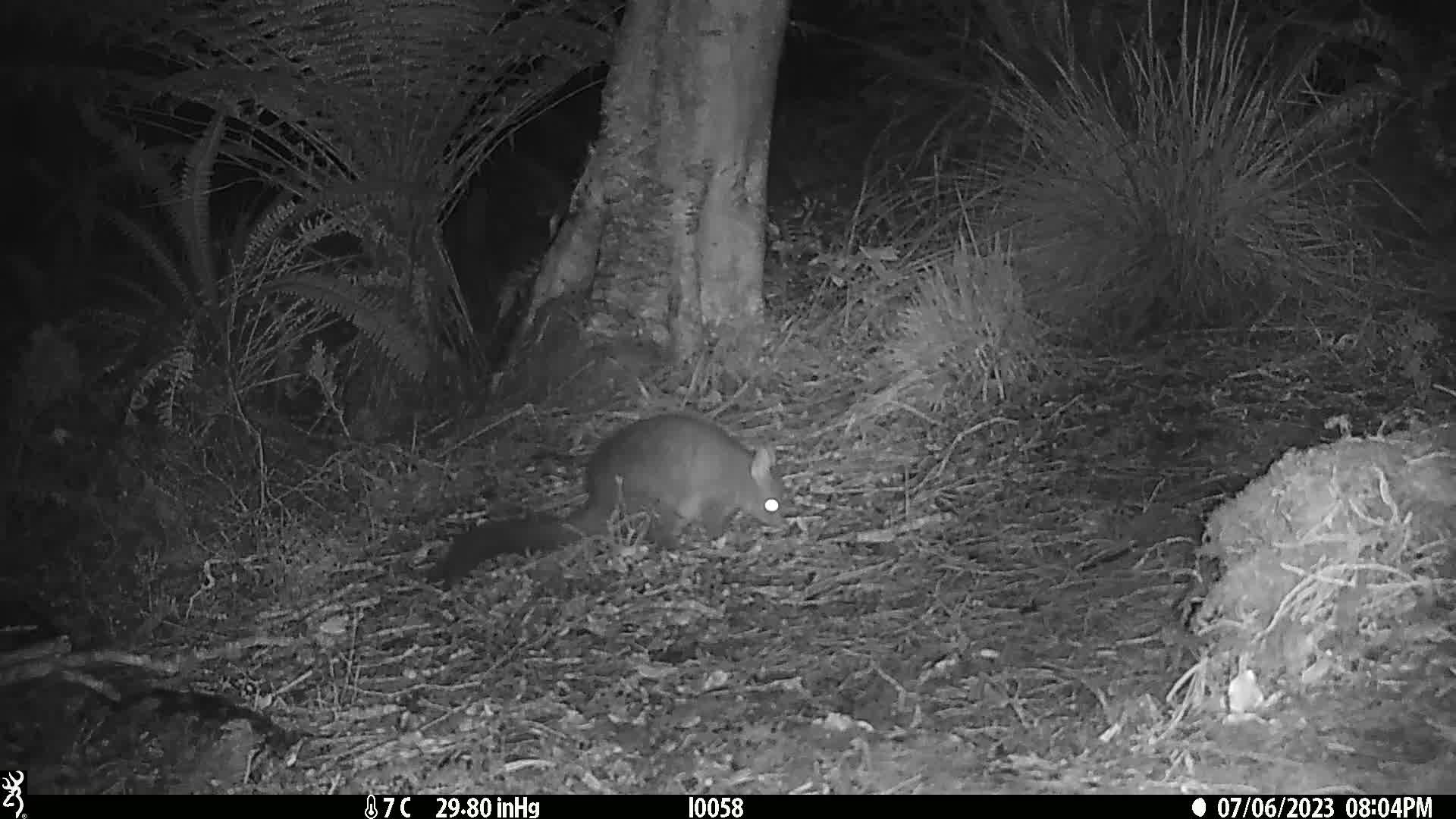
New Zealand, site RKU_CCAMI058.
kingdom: Animalia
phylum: Chordata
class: Mammalia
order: Diprotodontia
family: Phalangeridae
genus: Trichosurus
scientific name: Trichosurus vulpecula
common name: common brushtail possum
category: possum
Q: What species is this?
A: Possum (common brushtail possum) (Trichosurus vulpecula).